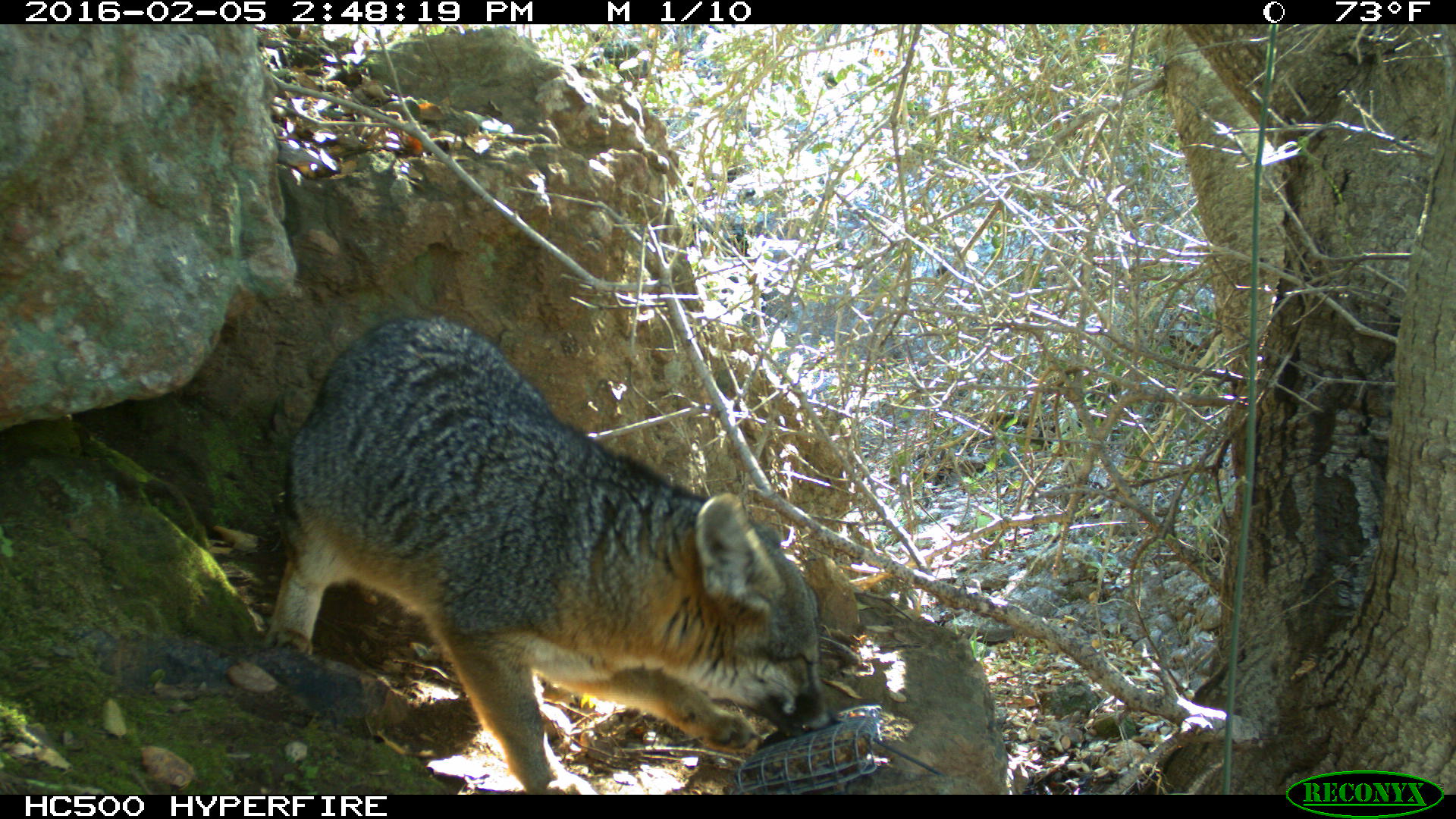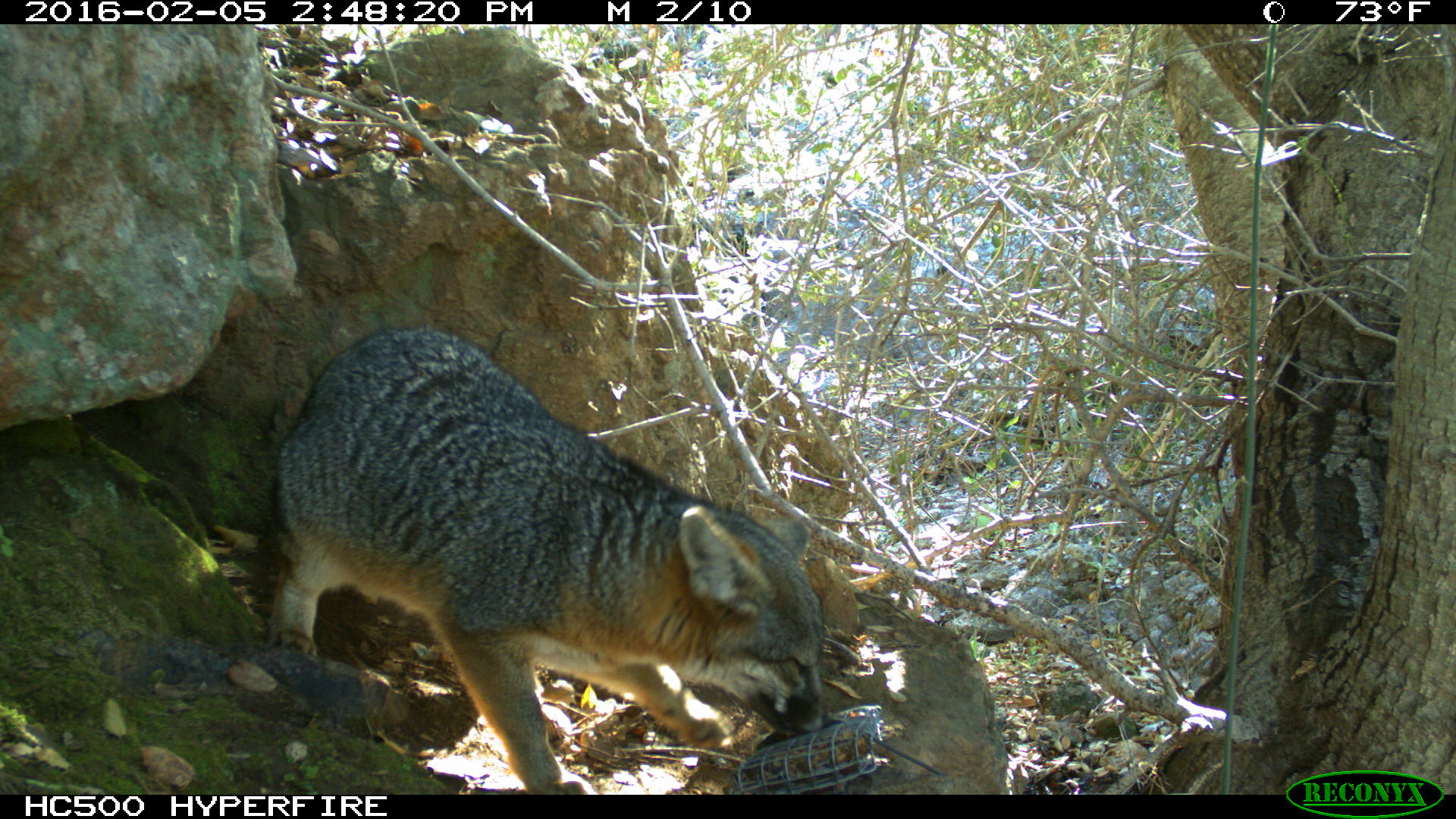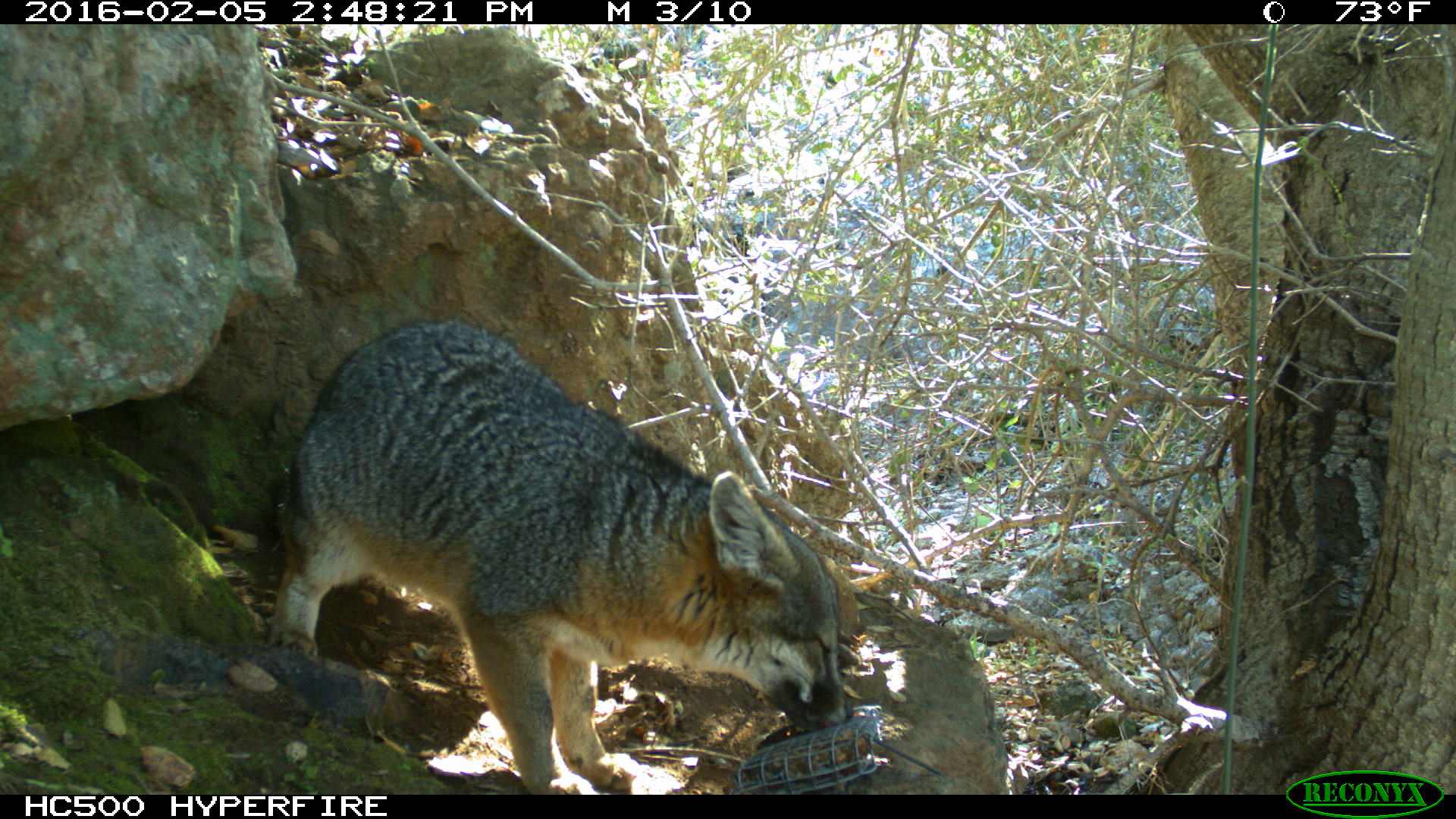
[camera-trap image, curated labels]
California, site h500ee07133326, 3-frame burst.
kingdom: Animalia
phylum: Chordata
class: Mammalia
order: Carnivora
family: Canidae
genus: Urocyon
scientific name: Urocyon littoralis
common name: island fox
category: fox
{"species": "fox (island fox) (Urocyon littoralis)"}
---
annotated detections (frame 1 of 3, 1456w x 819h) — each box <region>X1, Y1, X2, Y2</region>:
fox: <region>260, 317, 843, 794</region>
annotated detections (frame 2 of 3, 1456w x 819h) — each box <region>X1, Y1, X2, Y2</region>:
fox: <region>268, 327, 831, 794</region>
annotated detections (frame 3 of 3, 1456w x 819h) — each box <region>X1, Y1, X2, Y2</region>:
fox: <region>268, 315, 853, 793</region>